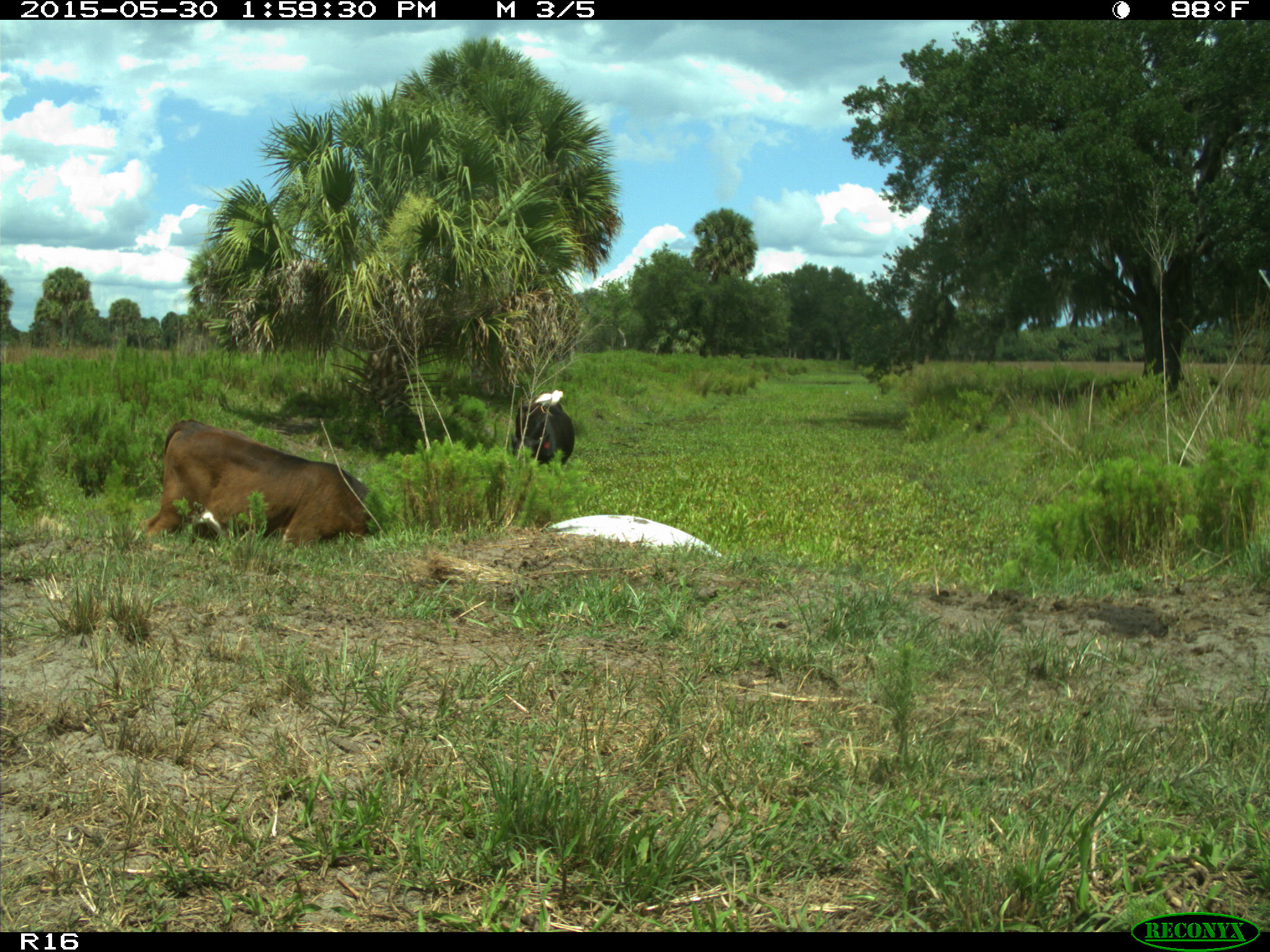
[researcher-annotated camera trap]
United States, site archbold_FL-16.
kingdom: Animalia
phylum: Chordata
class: Mammalia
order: Artiodactyla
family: Bovidae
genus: Bos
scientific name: Bos taurus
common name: domestic cow